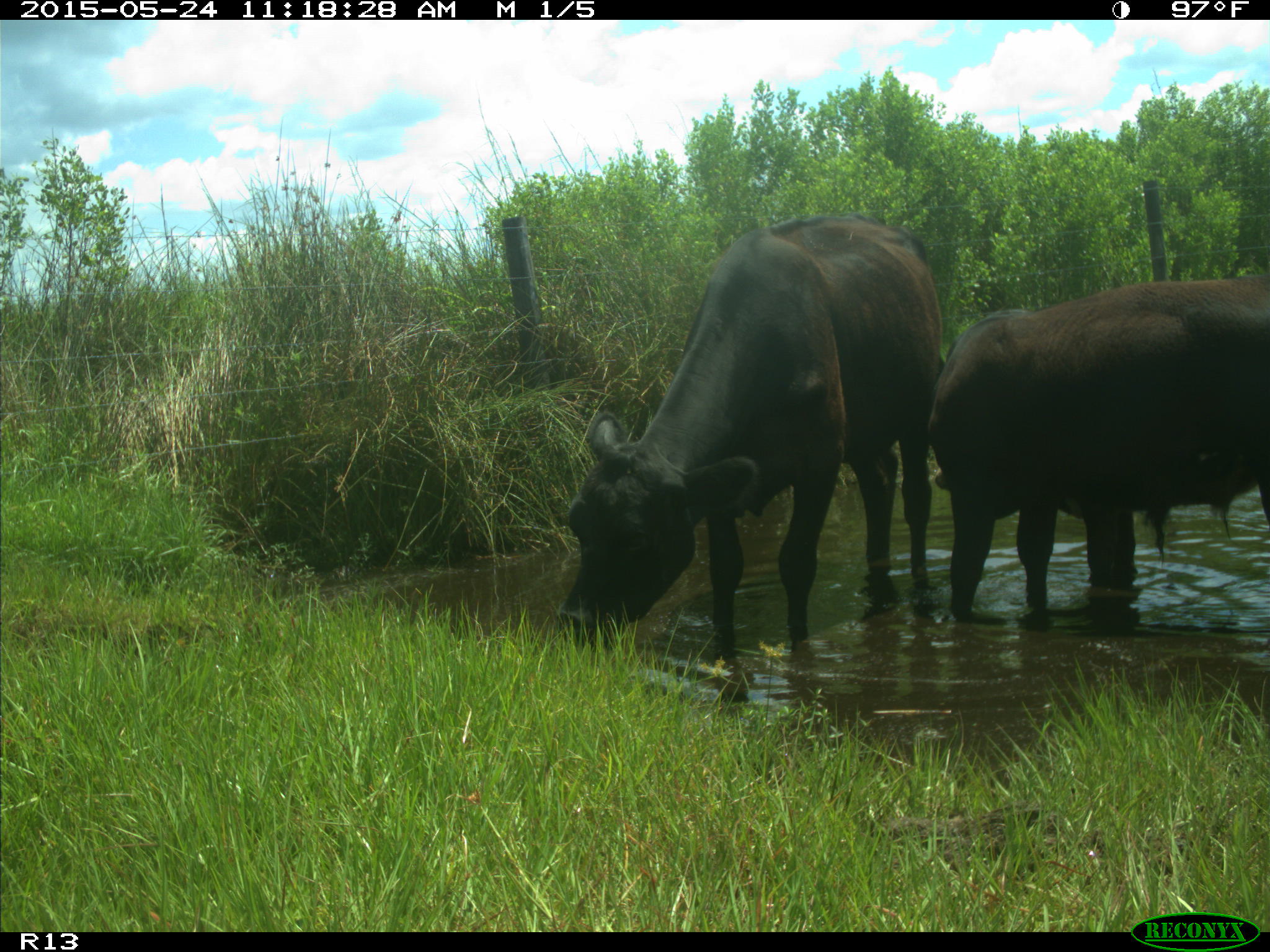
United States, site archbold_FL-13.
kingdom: Animalia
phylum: Chordata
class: Mammalia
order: Artiodactyla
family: Bovidae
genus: Bos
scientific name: Bos taurus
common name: domestic cow